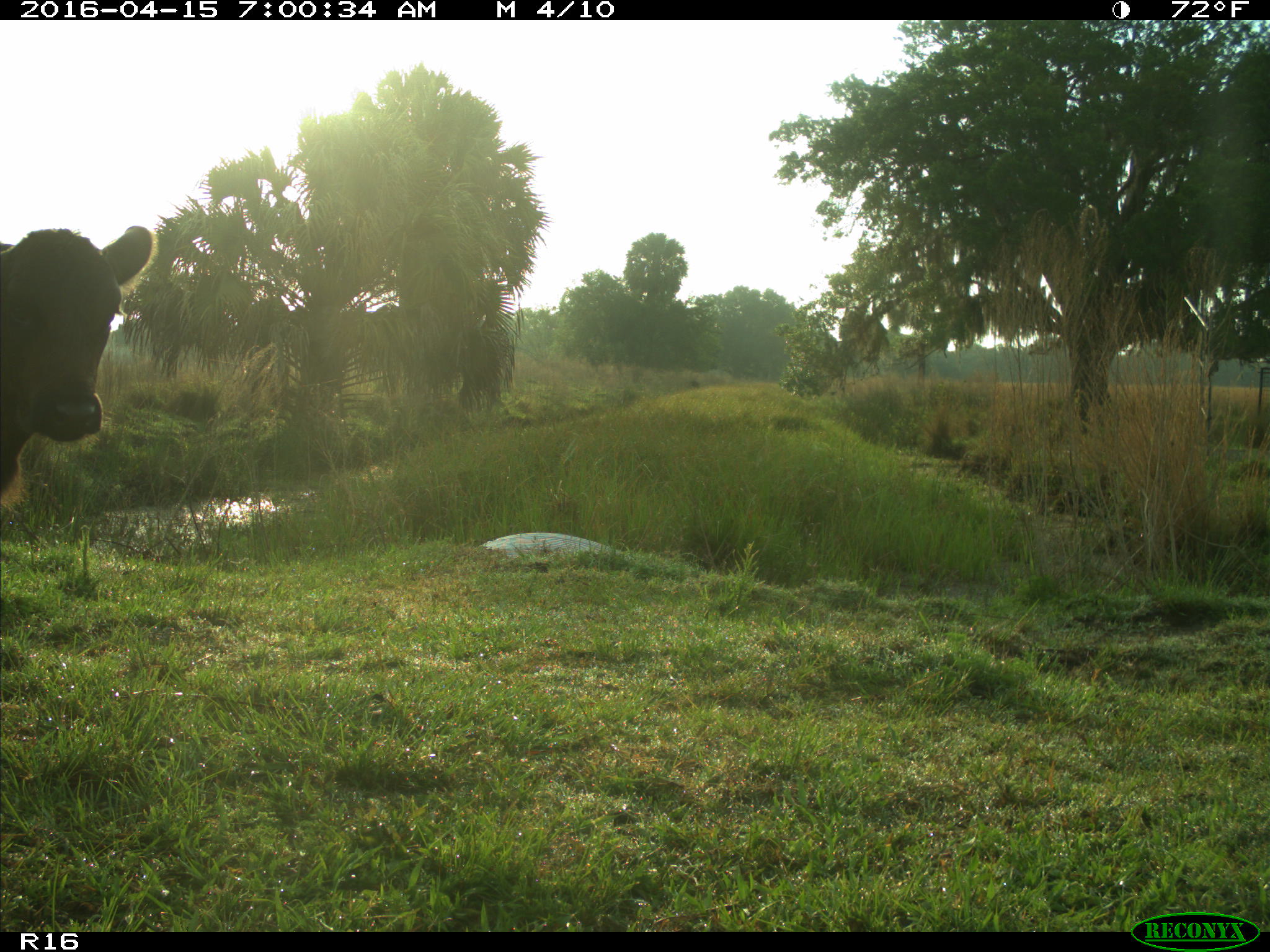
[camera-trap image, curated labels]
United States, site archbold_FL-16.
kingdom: Animalia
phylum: Chordata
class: Mammalia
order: Artiodactyla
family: Bovidae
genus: Bos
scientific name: Bos taurus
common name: domestic cow